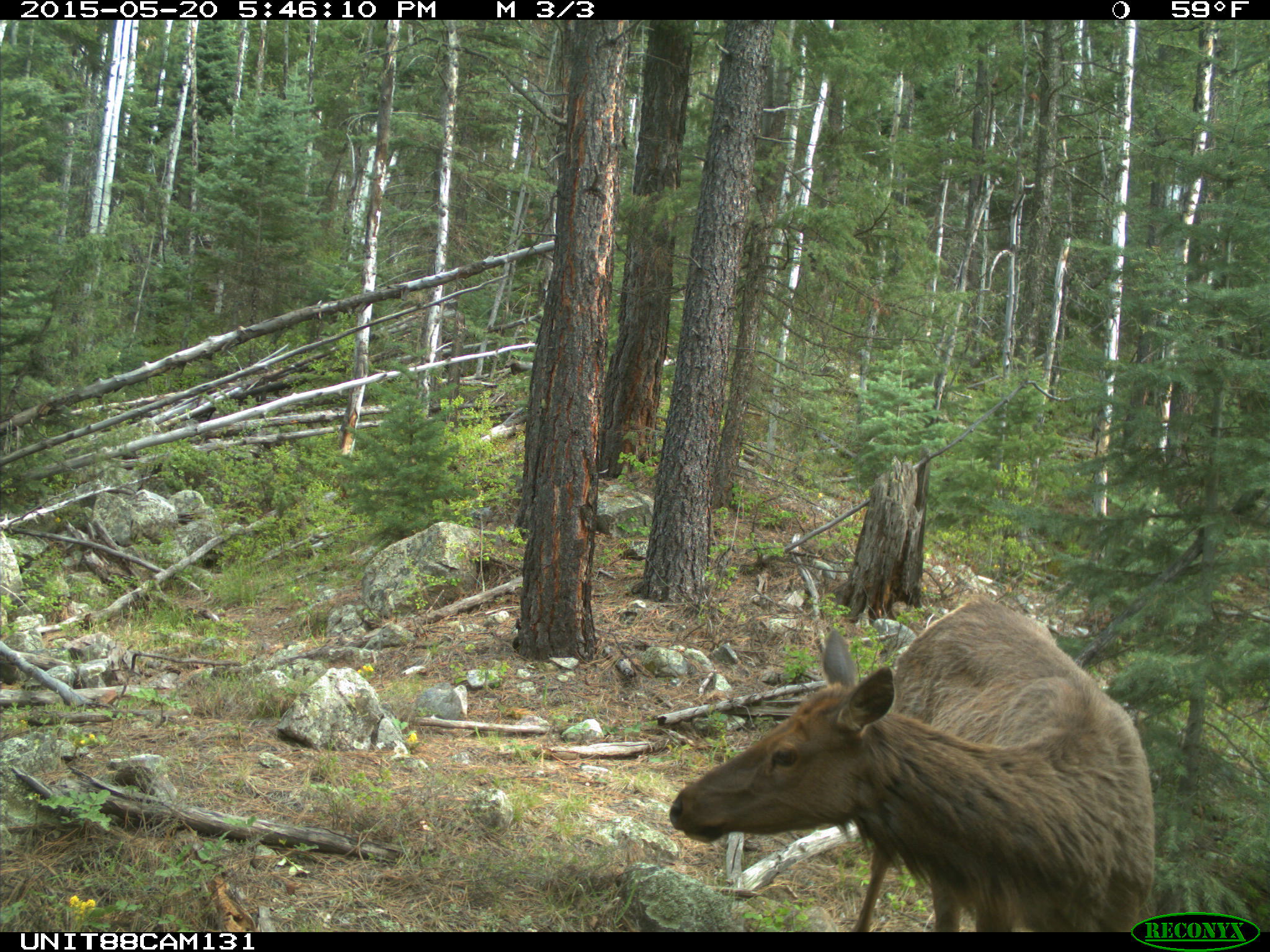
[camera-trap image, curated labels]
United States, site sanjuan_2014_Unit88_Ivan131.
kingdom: Animalia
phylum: Chordata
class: Mammalia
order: Artiodactyla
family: Cervidae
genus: Cervus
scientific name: Cervus elaphus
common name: red deer